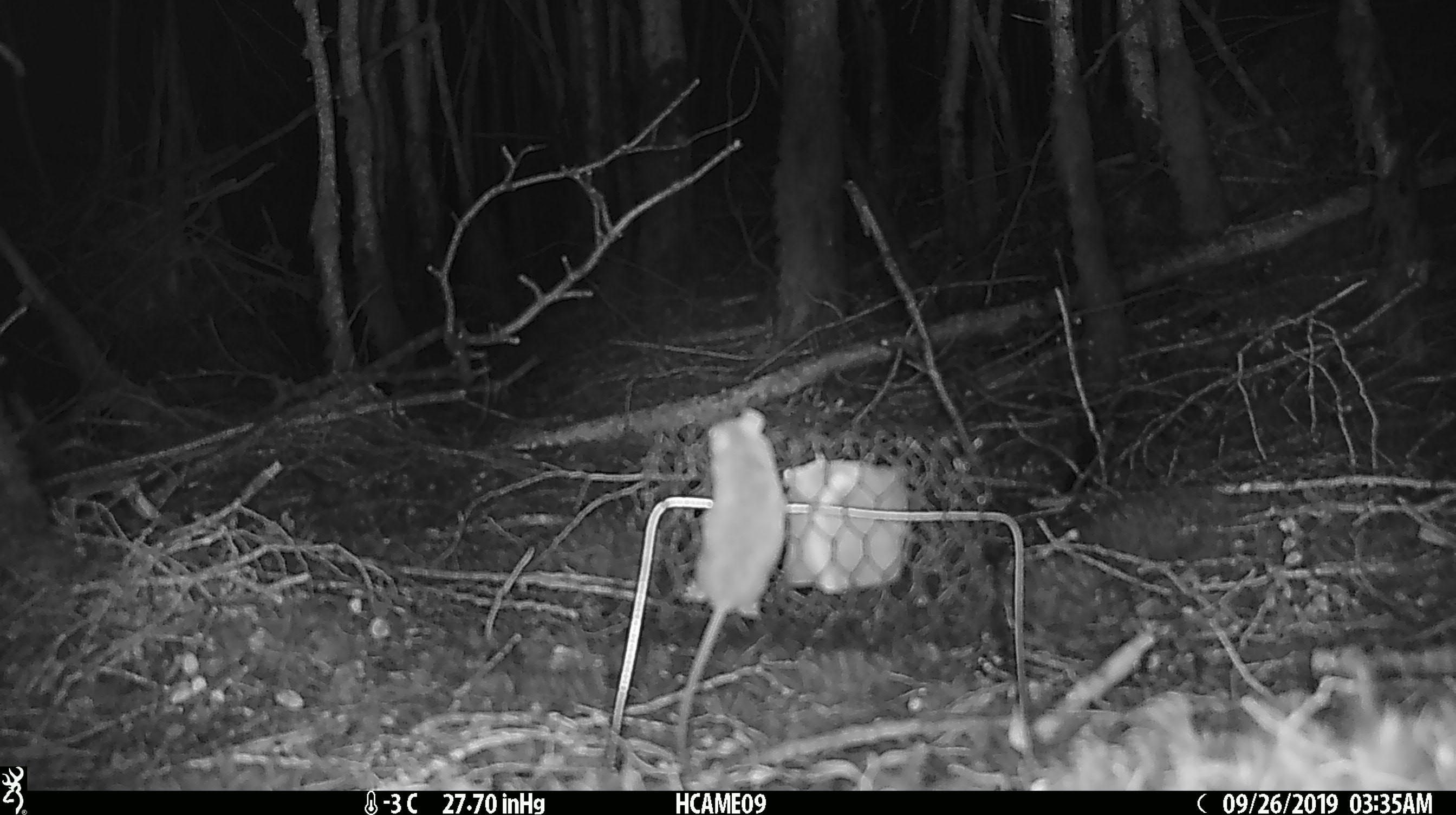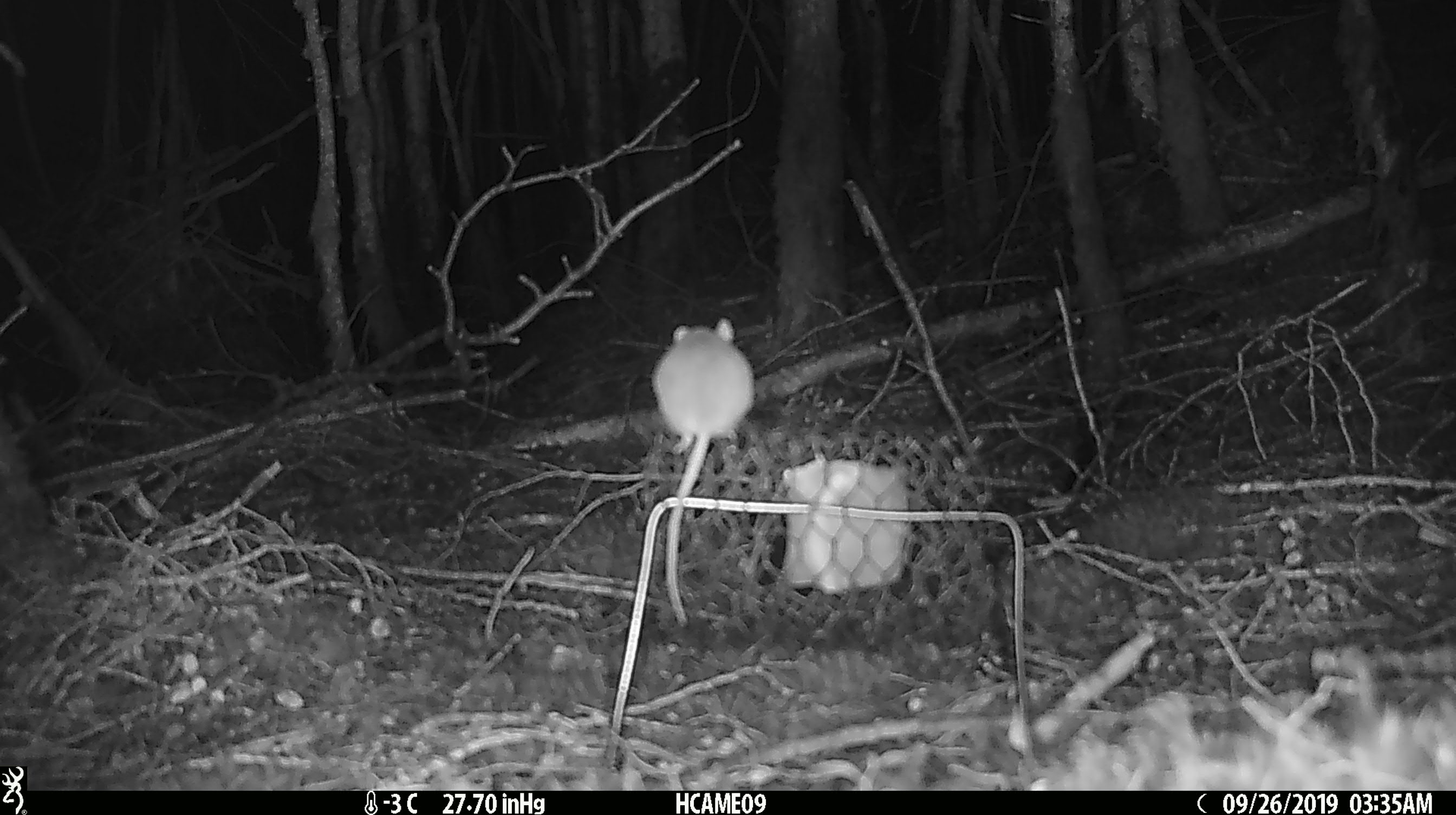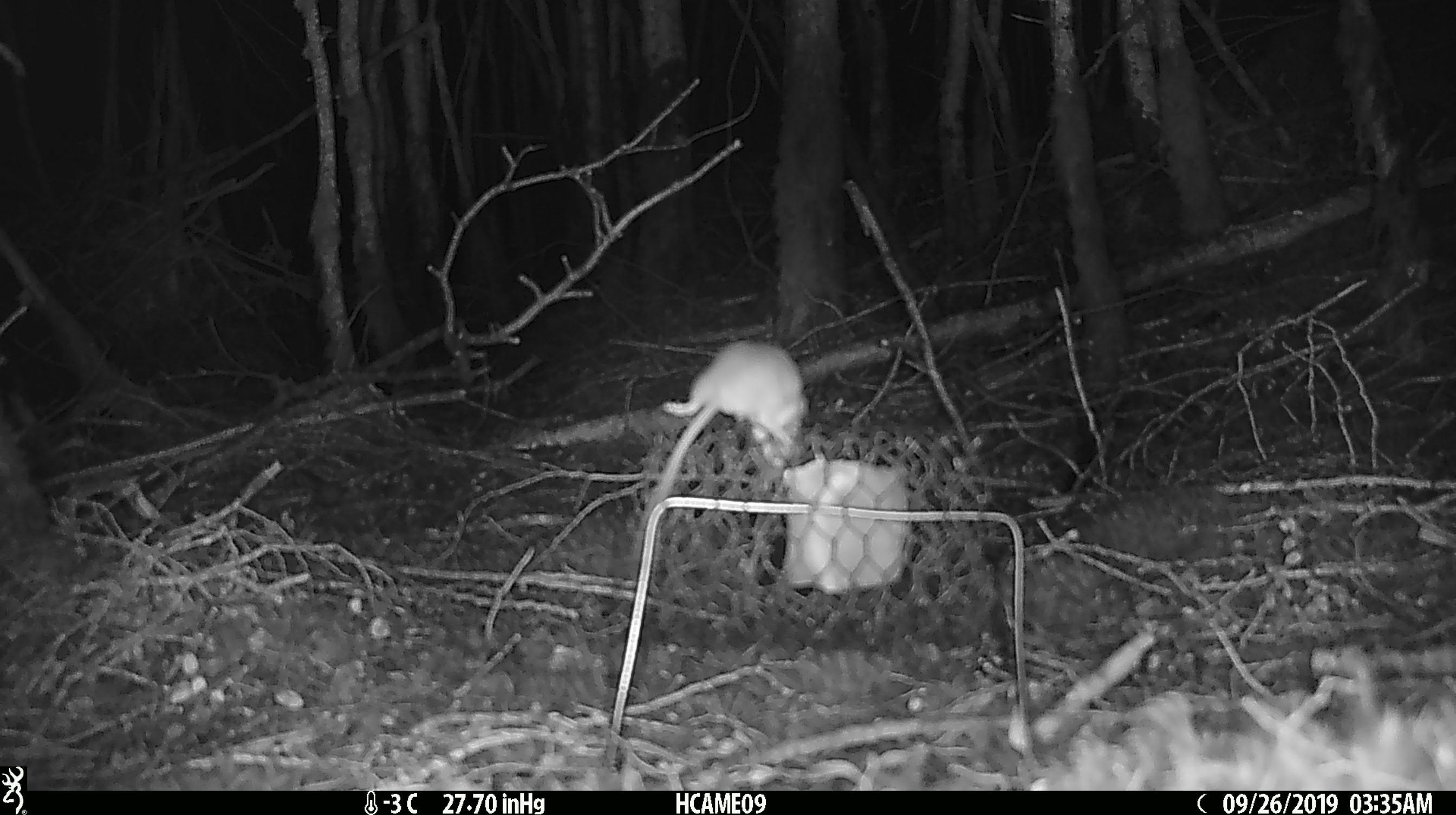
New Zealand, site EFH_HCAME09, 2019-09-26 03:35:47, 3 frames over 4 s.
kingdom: Animalia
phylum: Chordata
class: Mammalia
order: Rodentia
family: Muridae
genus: Mus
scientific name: Mus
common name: mouse